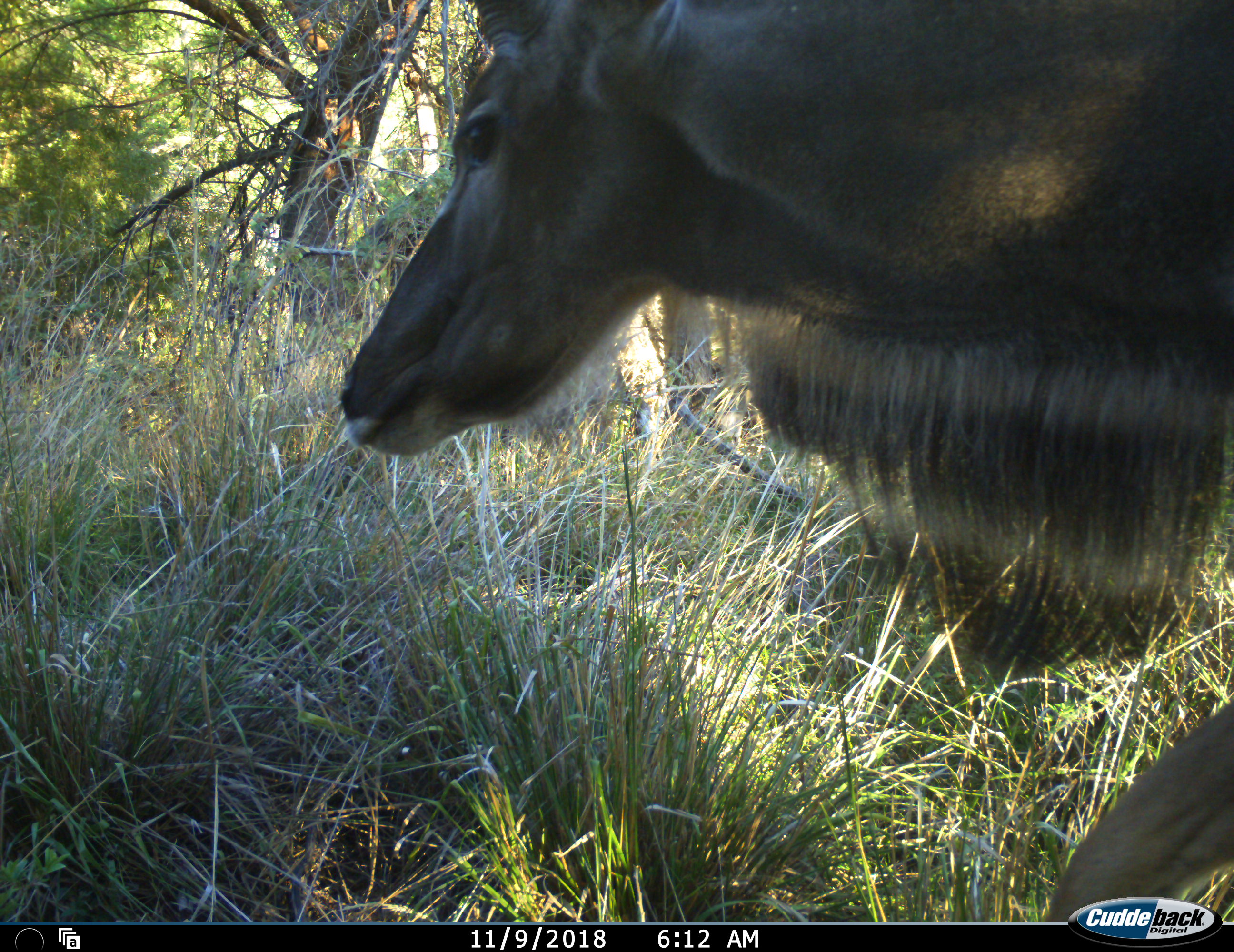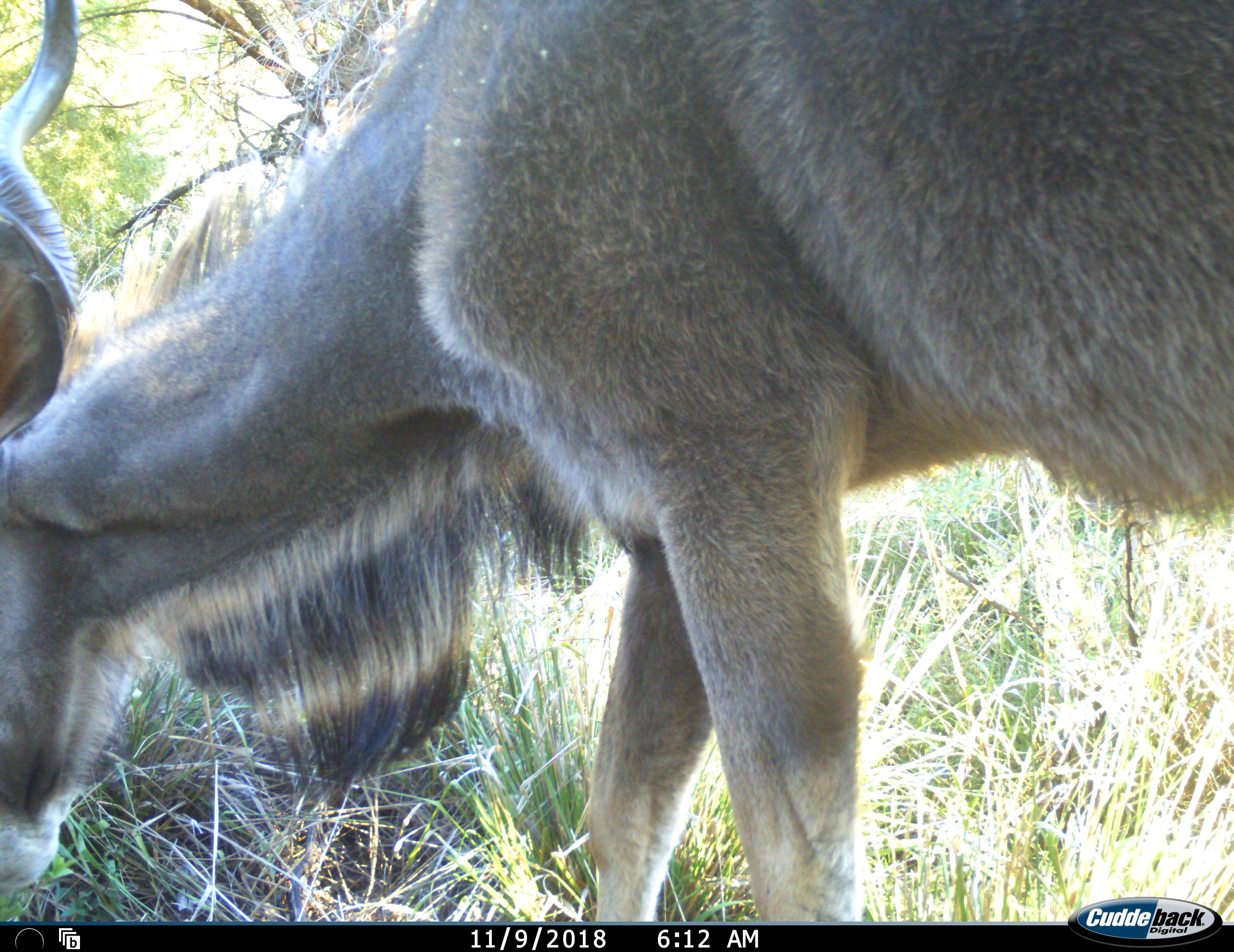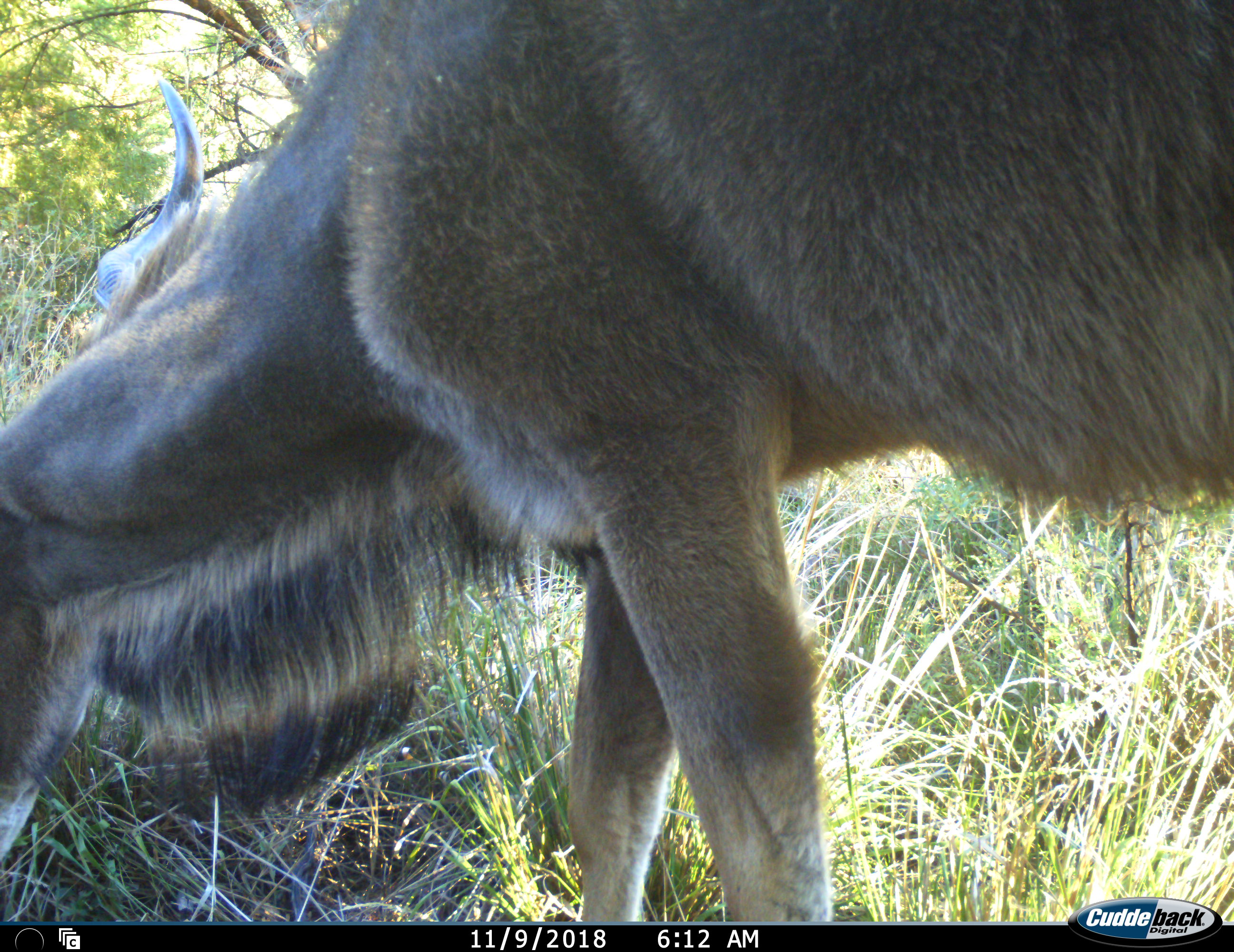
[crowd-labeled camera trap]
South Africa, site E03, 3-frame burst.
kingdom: Animalia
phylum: Chordata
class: Mammalia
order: Artiodactyla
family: Bovidae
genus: Tragelaphus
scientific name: Tragelaphus strepsiceros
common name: greater kudu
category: kudu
Kudu (greater kudu) (Tragelaphus strepsiceros), count 1. Behavior (volunteer vote fractions): standing 17%, resting 0%, moving 33%, interacting 0%. Young present (vote fraction): 0%. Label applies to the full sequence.